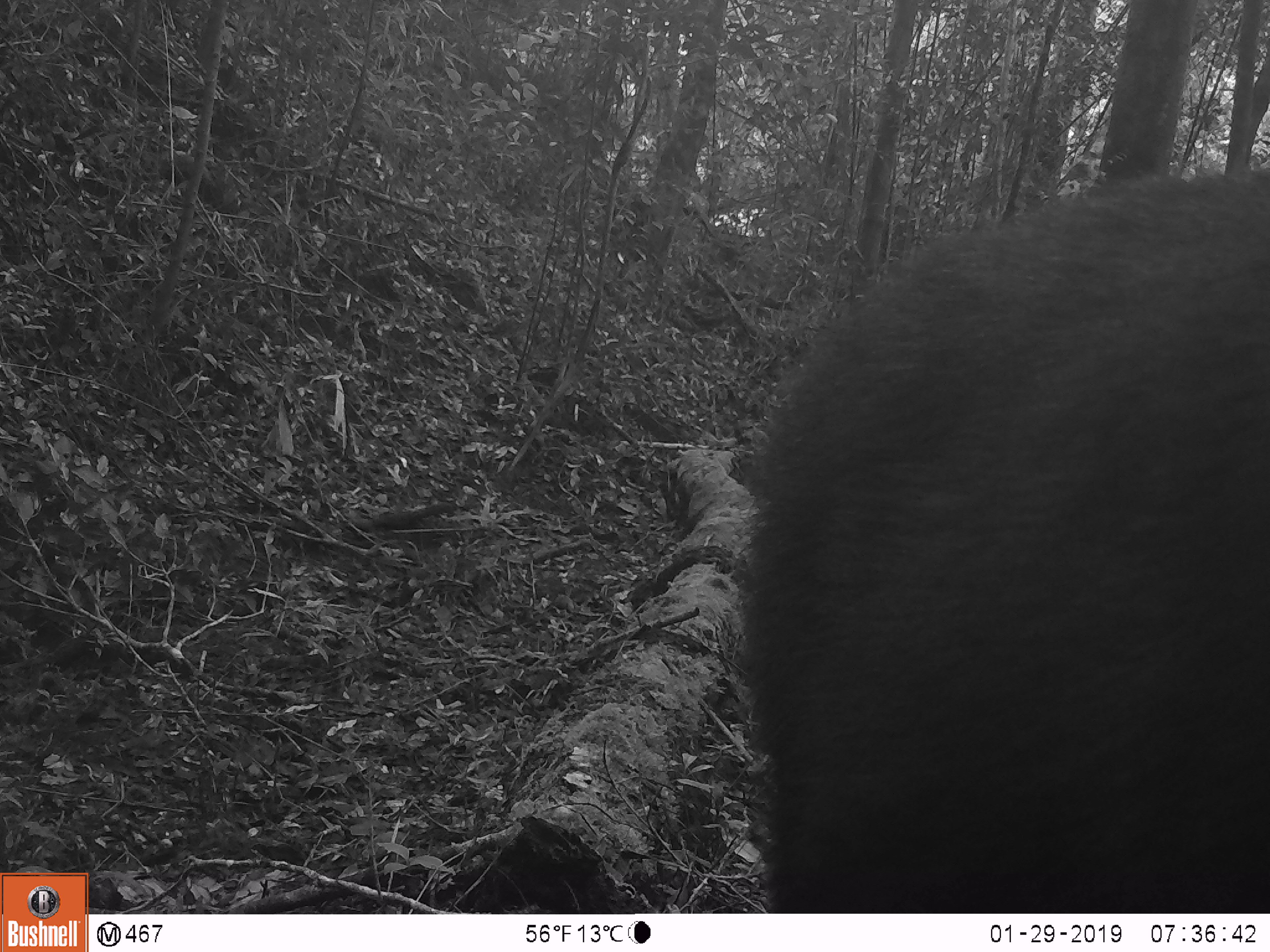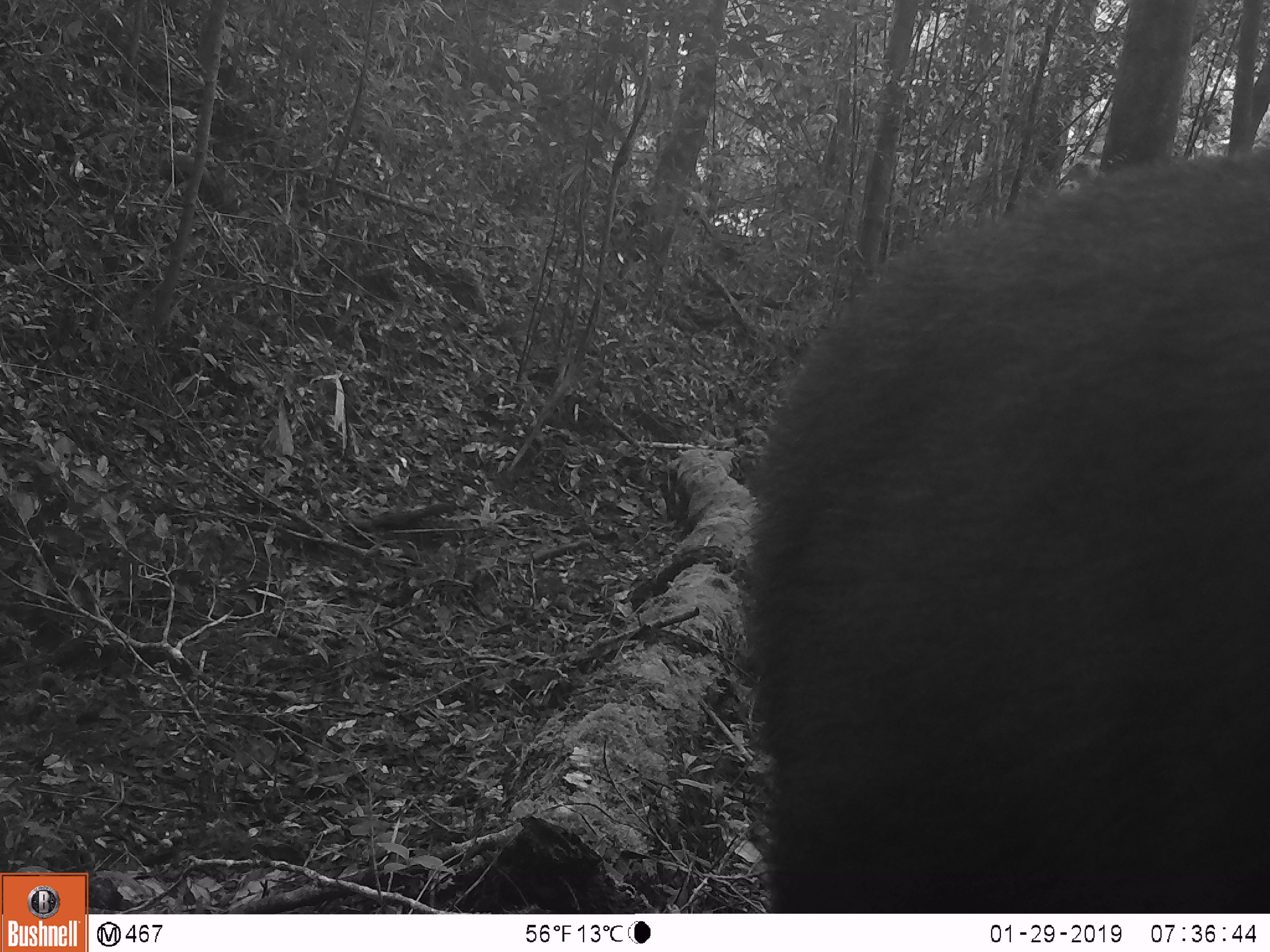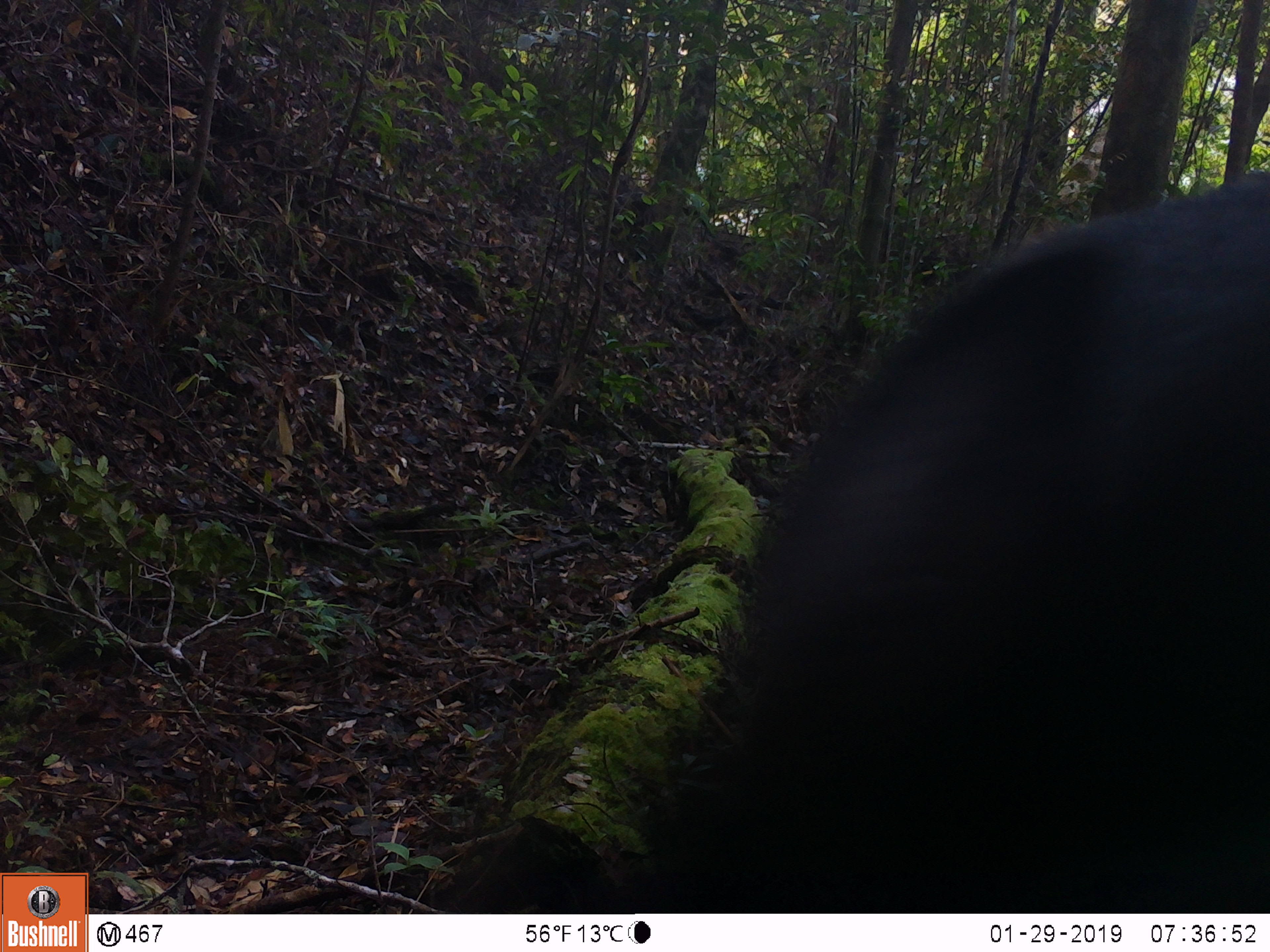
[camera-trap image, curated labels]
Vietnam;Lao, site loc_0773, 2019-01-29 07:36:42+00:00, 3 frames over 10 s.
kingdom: Animalia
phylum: Chordata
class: Mammalia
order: Artiodactyla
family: Bovidae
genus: Capricornis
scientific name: Capricornis sumatraensis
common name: chinese serow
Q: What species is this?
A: Chinese serow (Capricornis sumatraensis).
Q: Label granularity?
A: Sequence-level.